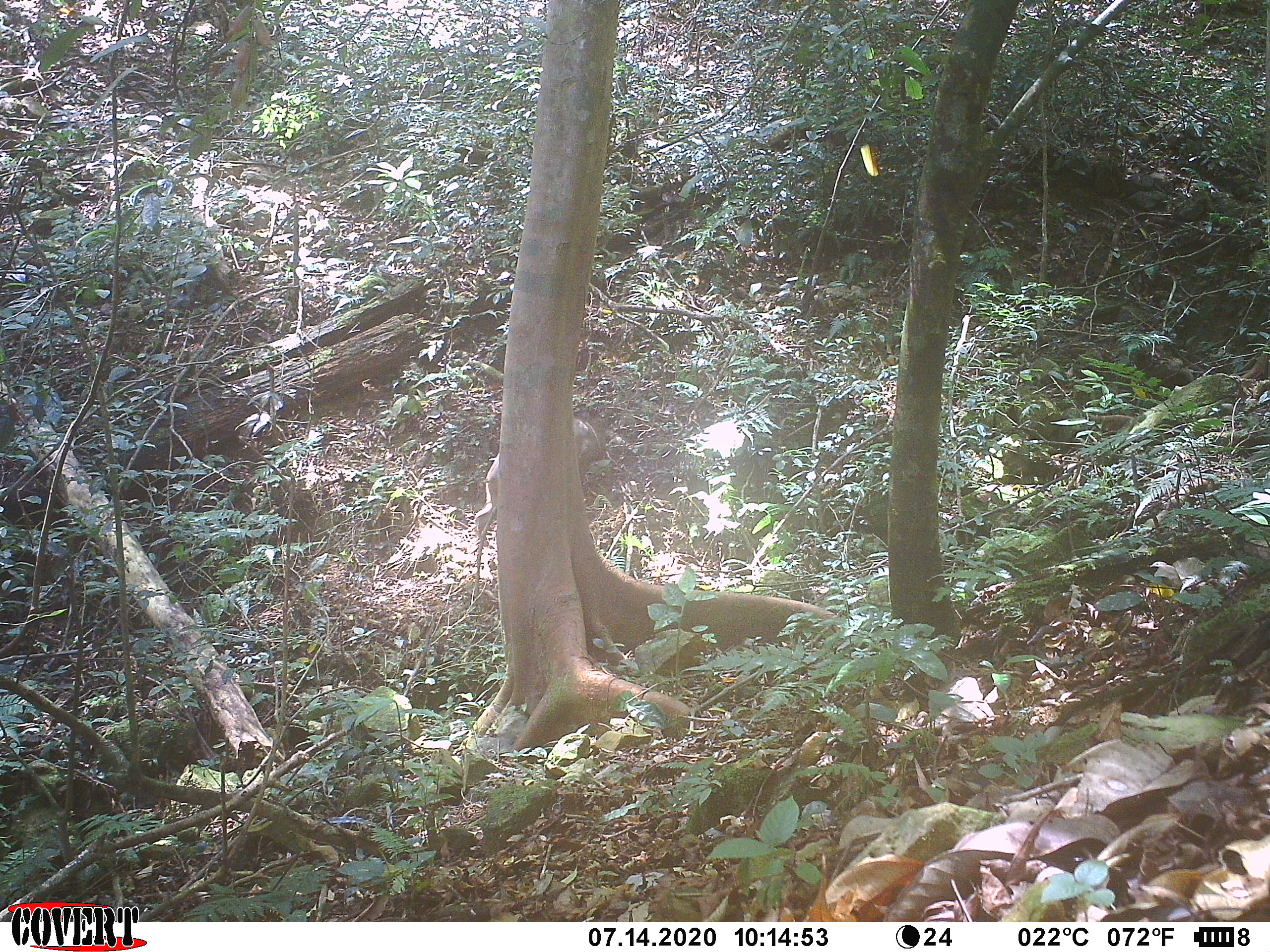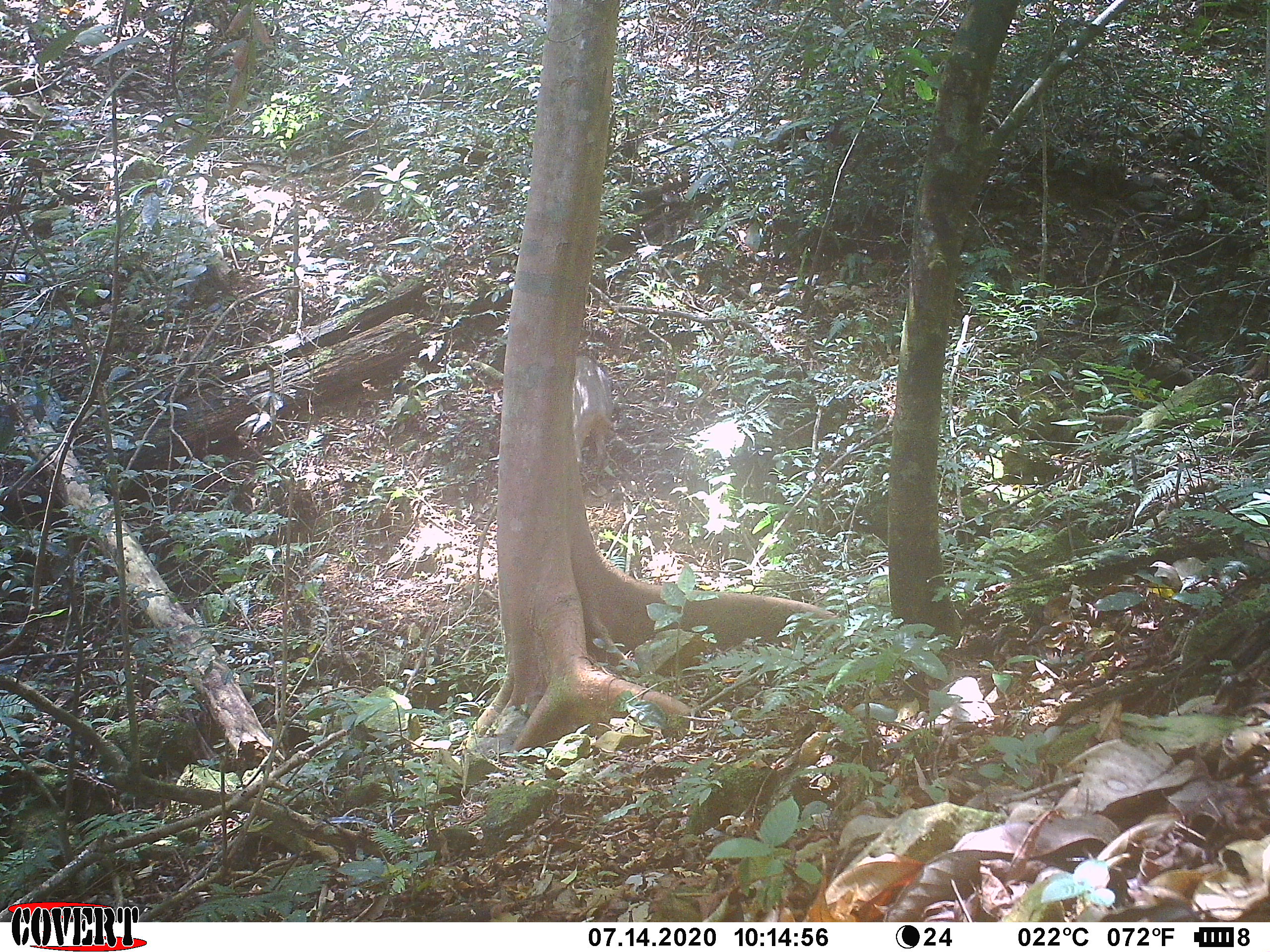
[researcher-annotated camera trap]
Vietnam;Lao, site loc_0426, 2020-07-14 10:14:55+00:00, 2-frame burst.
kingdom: Animalia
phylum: Chordata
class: Mammalia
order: Artiodactyla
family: Suidae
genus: Sus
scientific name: Sus scrofa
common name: eurasian wild pig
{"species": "eurasian wild pig (Sus scrofa)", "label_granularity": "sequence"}